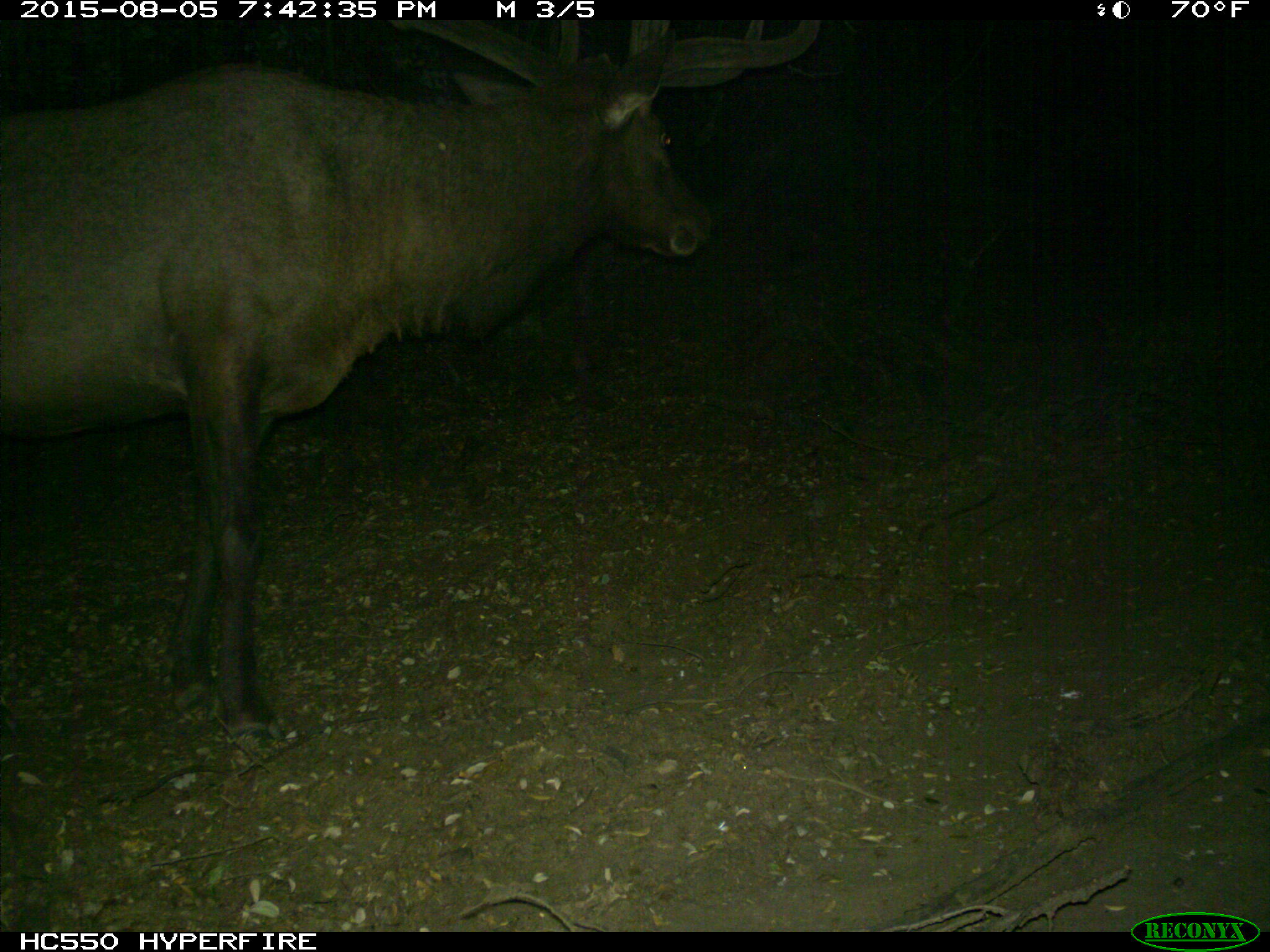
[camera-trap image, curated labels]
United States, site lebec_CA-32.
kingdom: Animalia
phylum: Chordata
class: Mammalia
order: Artiodactyla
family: Cervidae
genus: Cervus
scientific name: Cervus canadensis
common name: elk